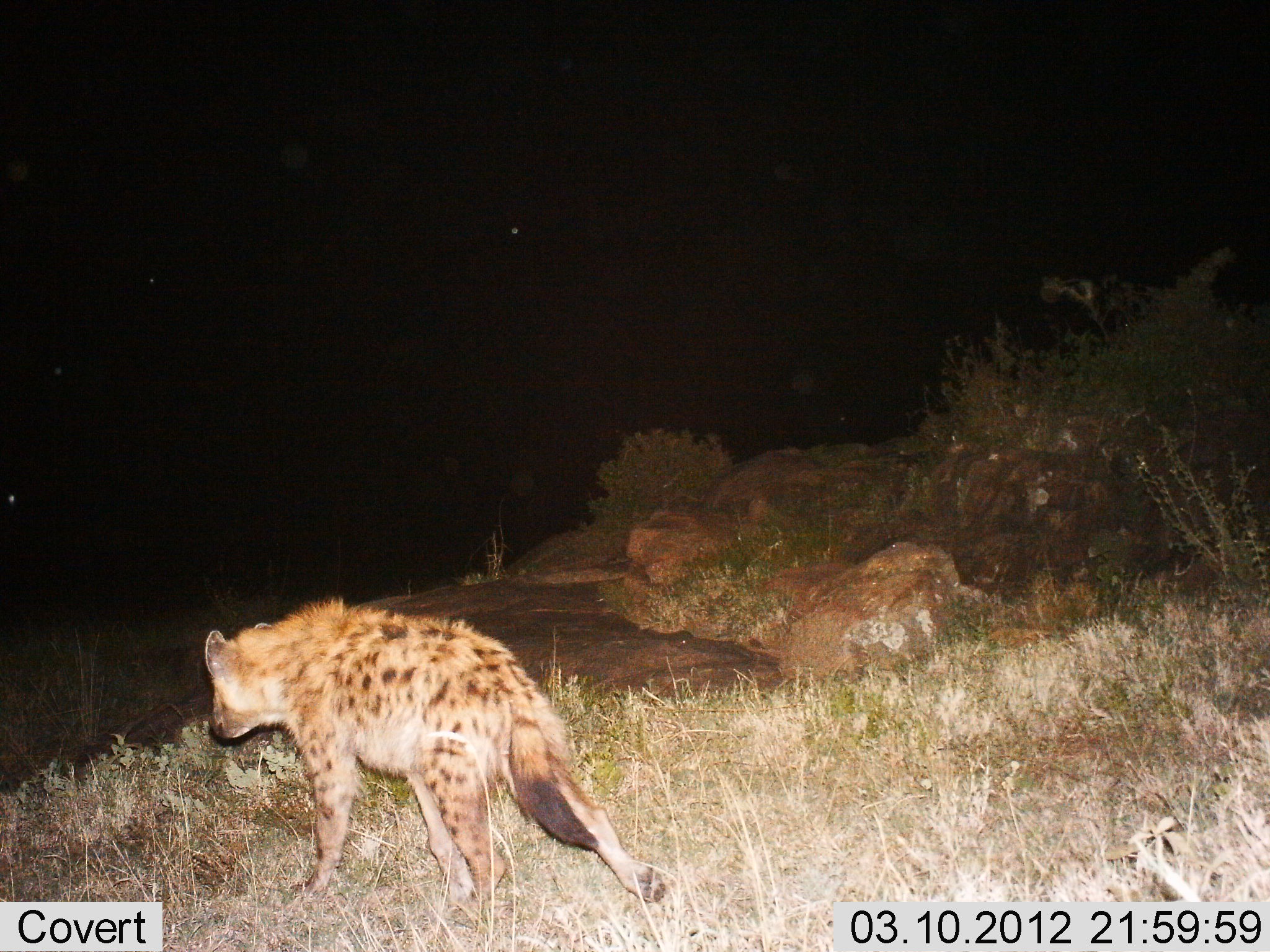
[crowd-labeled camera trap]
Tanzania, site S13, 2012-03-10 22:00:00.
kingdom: Animalia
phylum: Chordata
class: Mammalia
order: Carnivora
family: Hyaenidae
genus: Crocuta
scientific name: Crocuta crocuta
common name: spotted hyena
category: hyenaspotted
Hyenaspotted (spotted hyena) (Crocuta crocuta), count 1. Behavior (volunteer vote fractions): standing 6%, resting 0%, moving 94%, interacting 0%. Young present (vote fraction): 0%. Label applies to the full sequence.